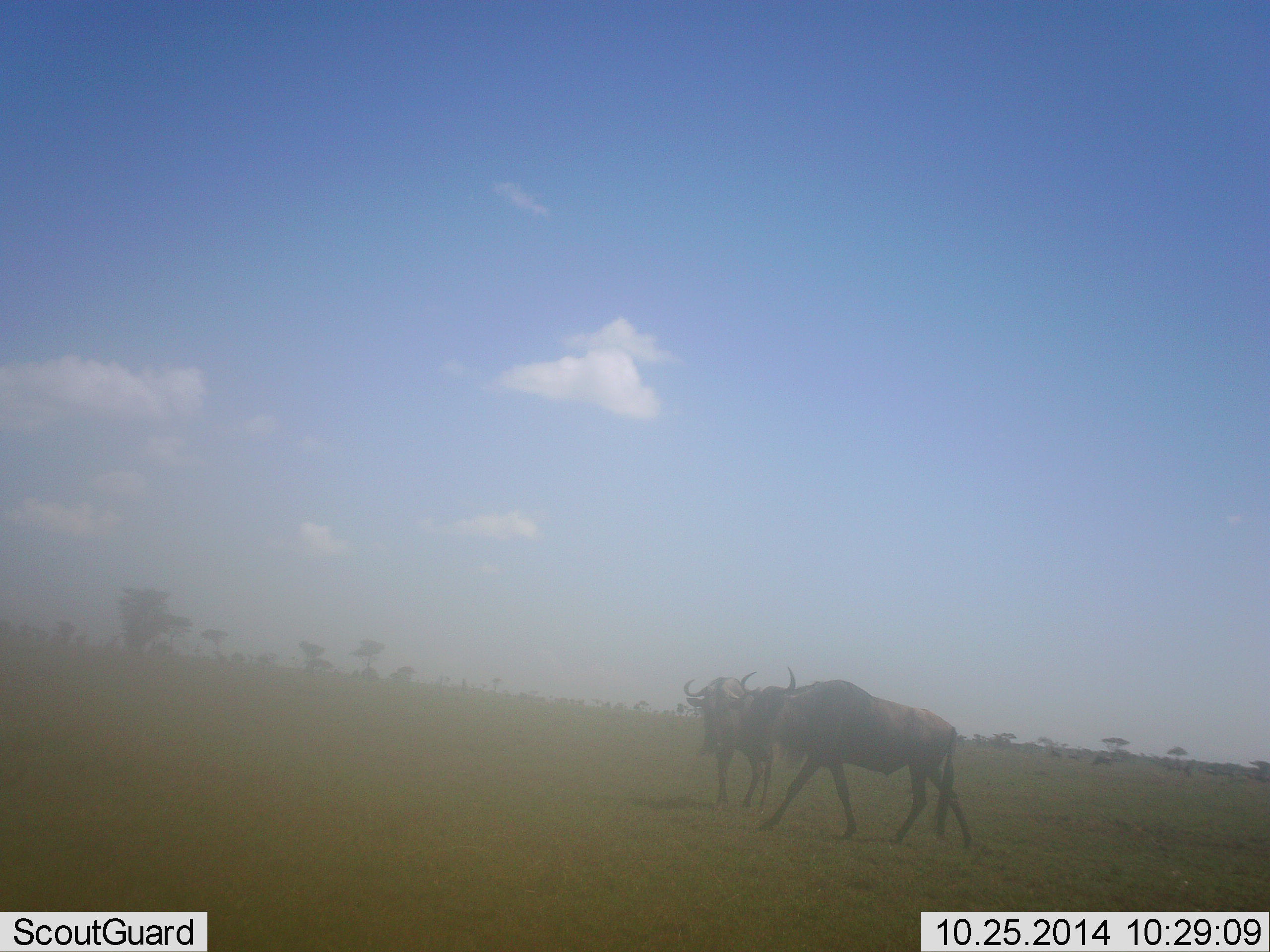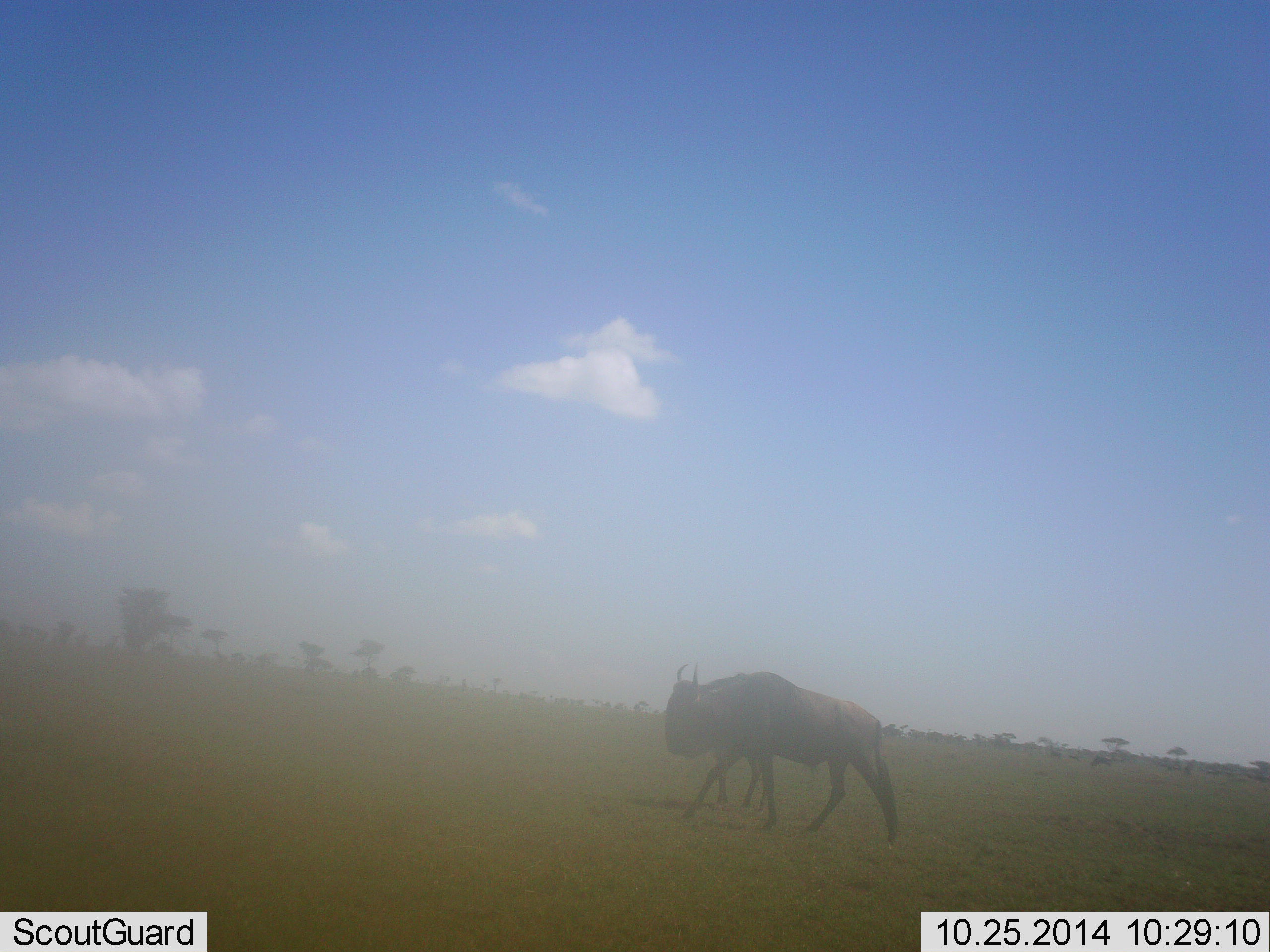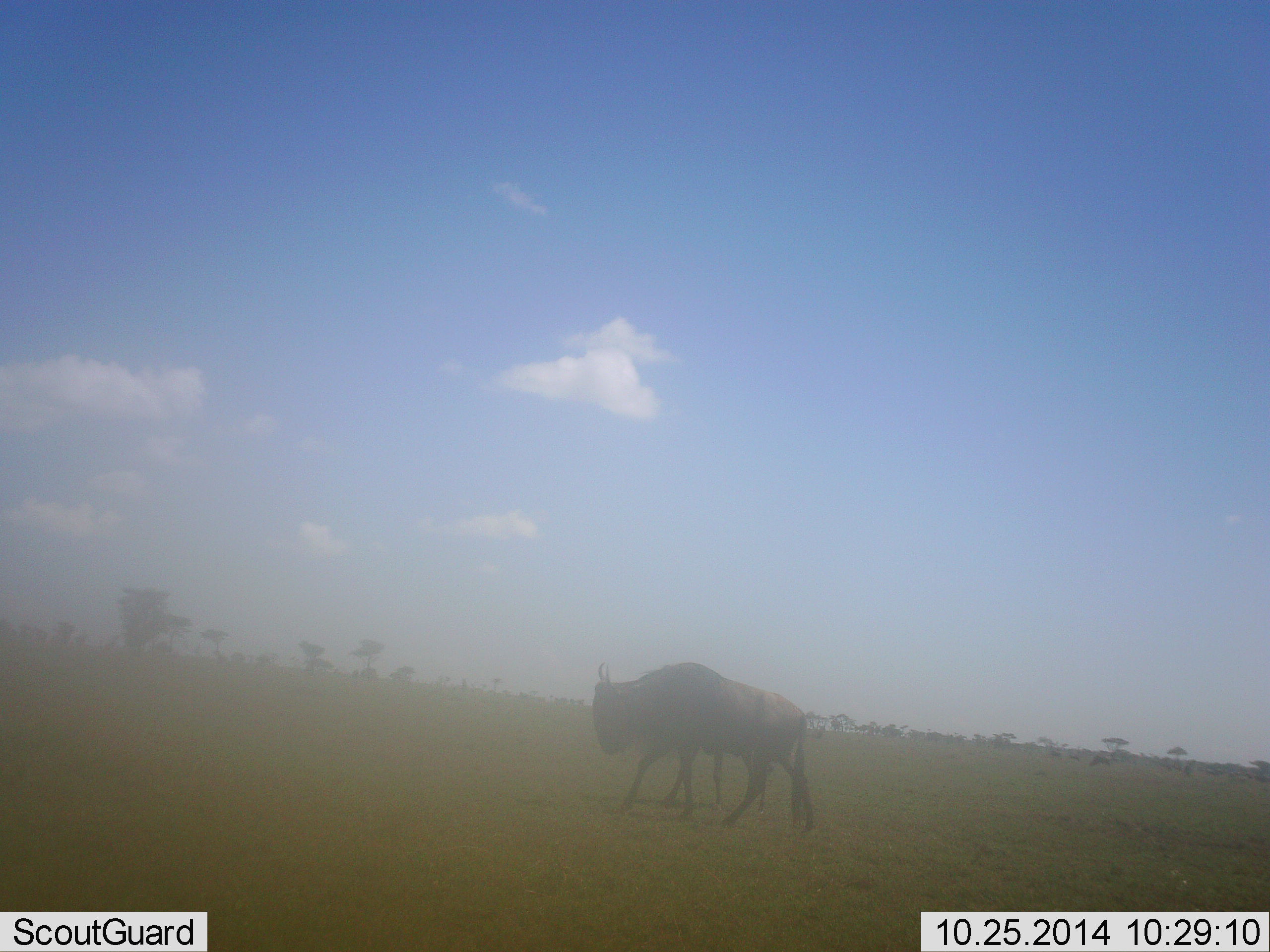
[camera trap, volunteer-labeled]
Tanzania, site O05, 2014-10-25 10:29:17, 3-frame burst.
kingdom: Animalia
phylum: Chordata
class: Mammalia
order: Artiodactyla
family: Bovidae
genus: Connochaetes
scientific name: Connochaetes taurinus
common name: blue wildebeest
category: wildebeest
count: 2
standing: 33%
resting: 0%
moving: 100%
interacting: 0%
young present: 0%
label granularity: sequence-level